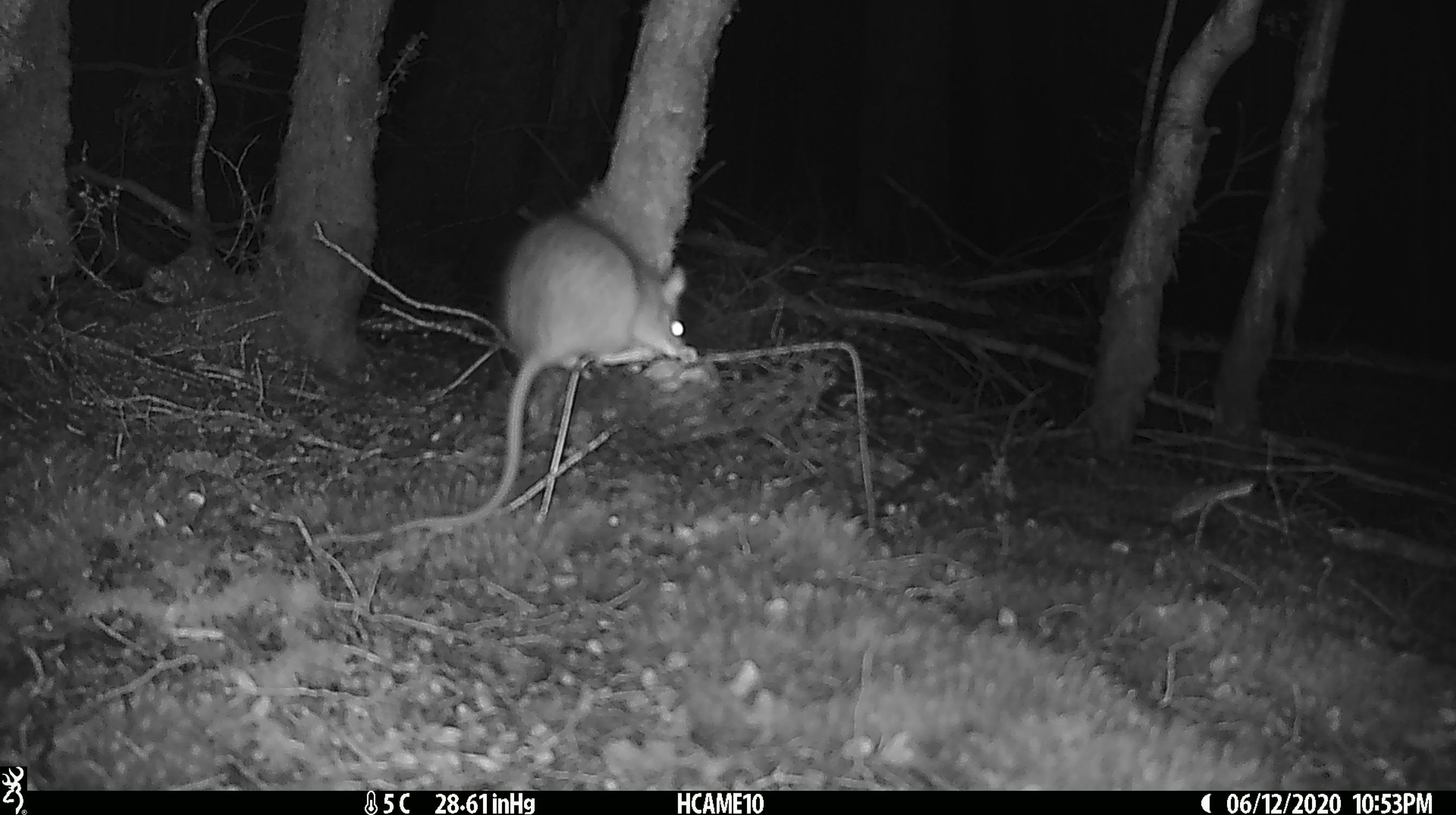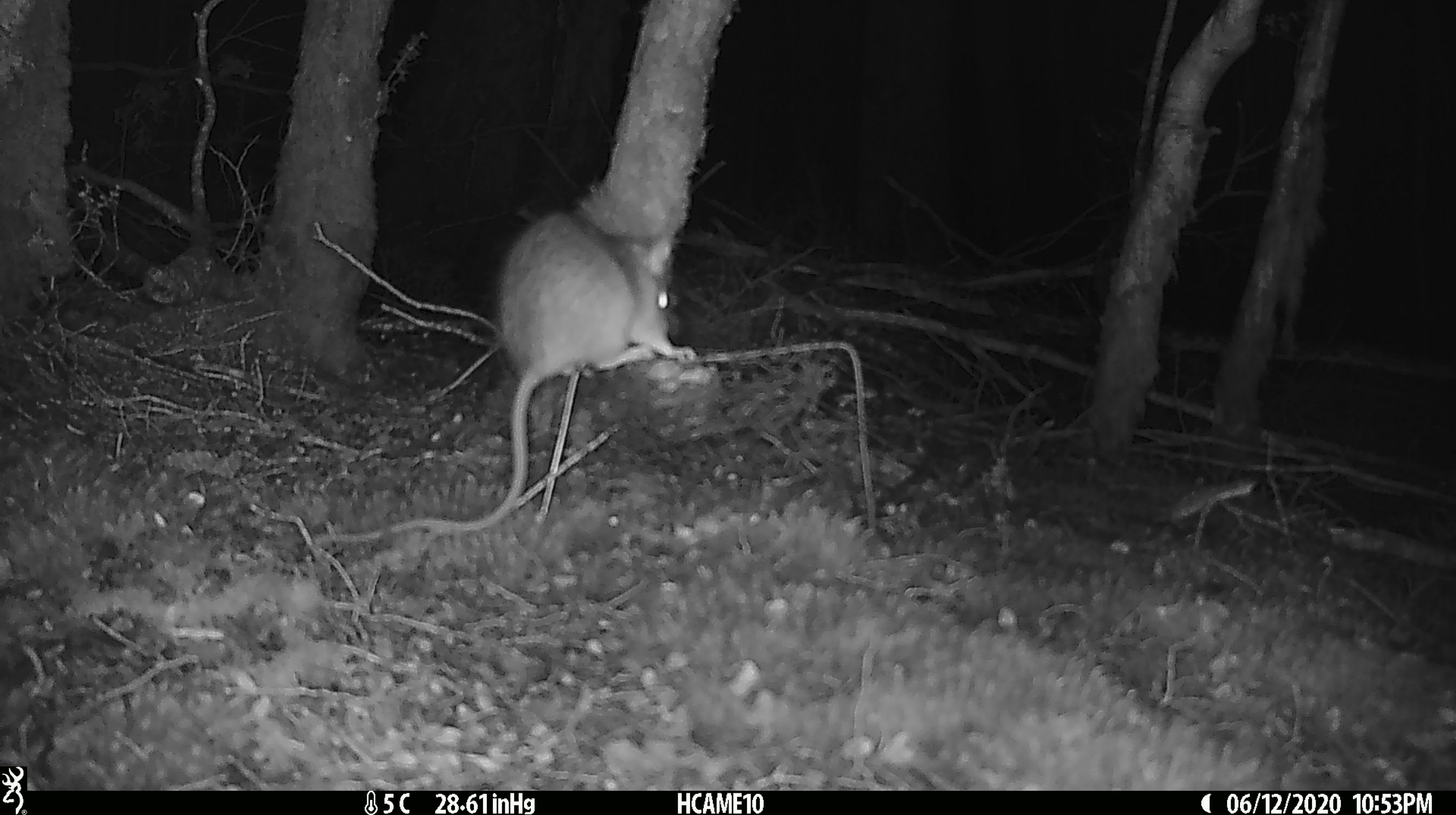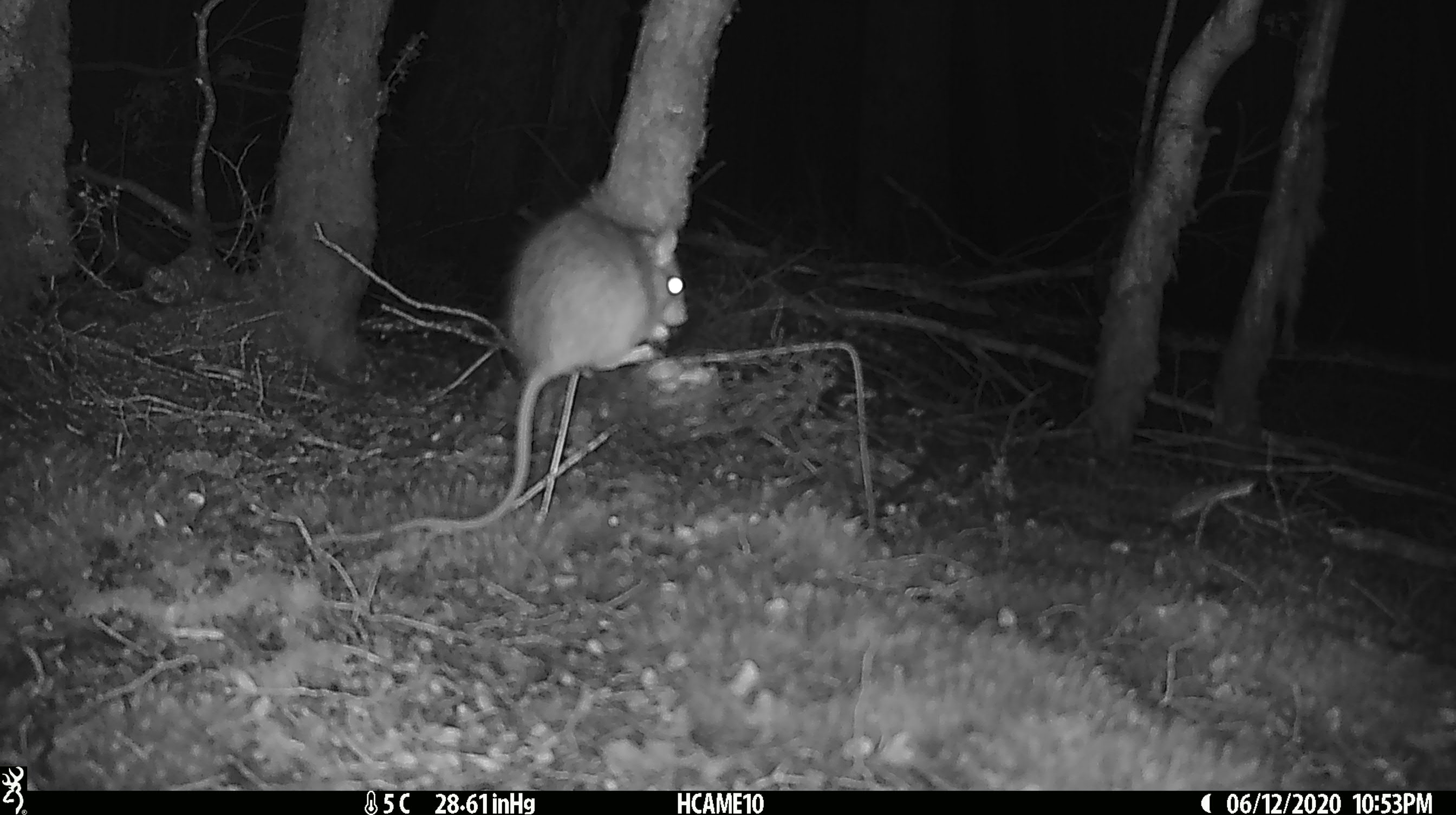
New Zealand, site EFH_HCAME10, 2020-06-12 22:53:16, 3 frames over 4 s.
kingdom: Animalia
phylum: Chordata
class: Mammalia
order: Rodentia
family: Muridae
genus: Rattus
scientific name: Rattus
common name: rat